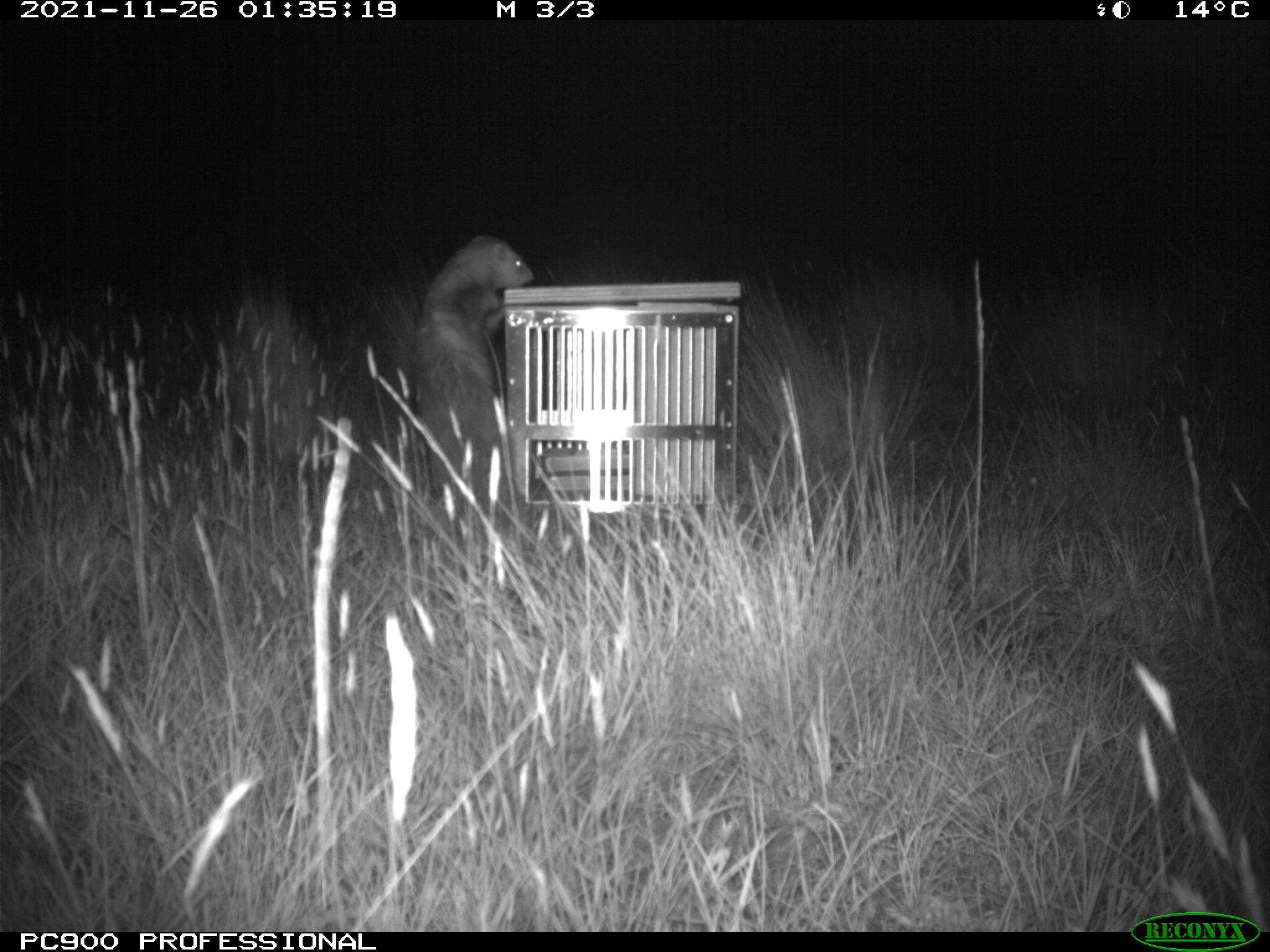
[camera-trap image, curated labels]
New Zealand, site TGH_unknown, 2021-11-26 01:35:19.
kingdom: Animalia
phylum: Chordata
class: Mammalia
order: Carnivora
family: Mustelidae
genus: Mustela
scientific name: Mustela furo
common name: ferret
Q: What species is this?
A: Ferret (Mustela furo).